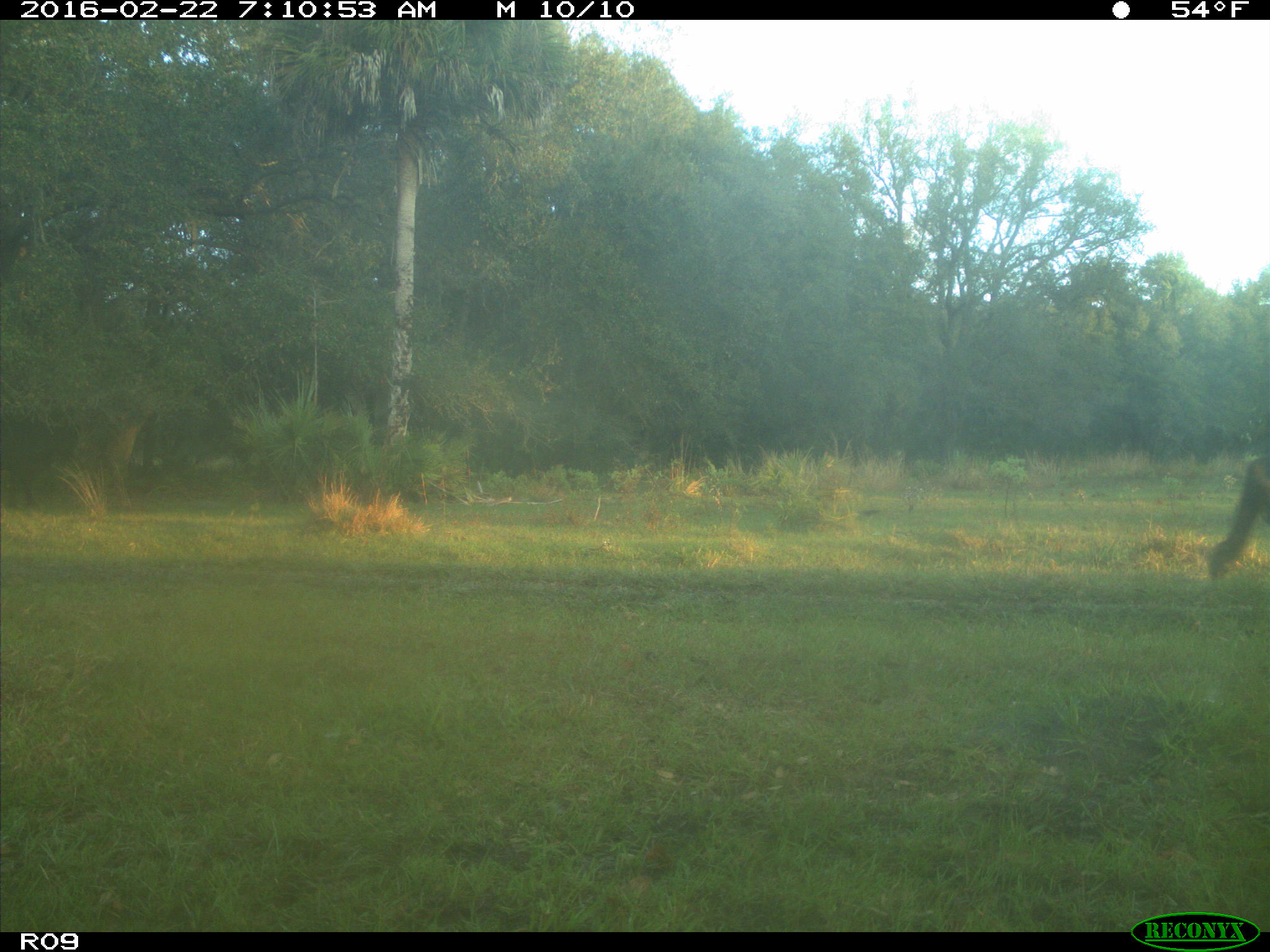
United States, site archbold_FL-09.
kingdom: Animalia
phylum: Chordata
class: Mammalia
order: Artiodactyla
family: Bovidae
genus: Bos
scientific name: Bos taurus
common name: domestic cow